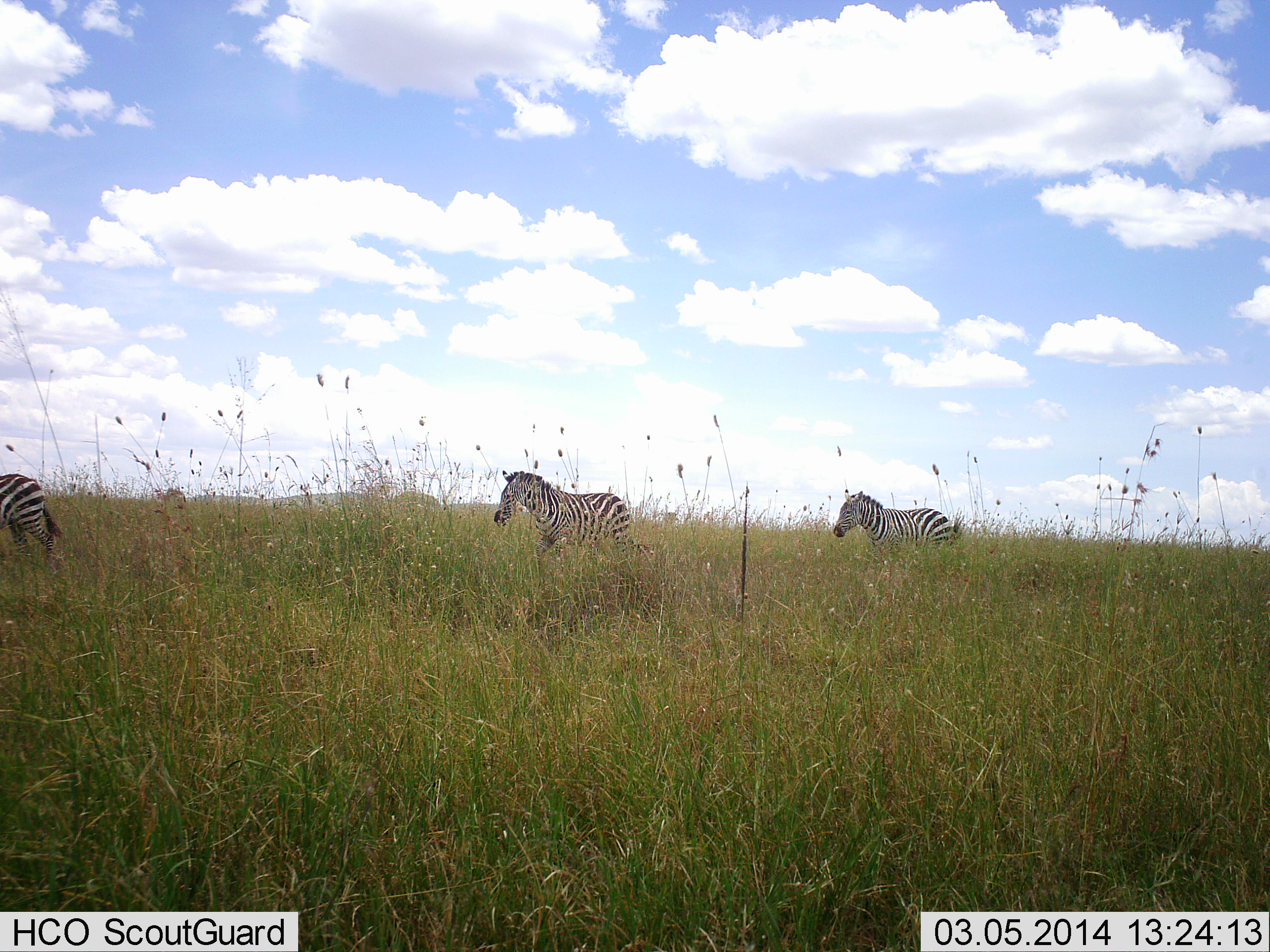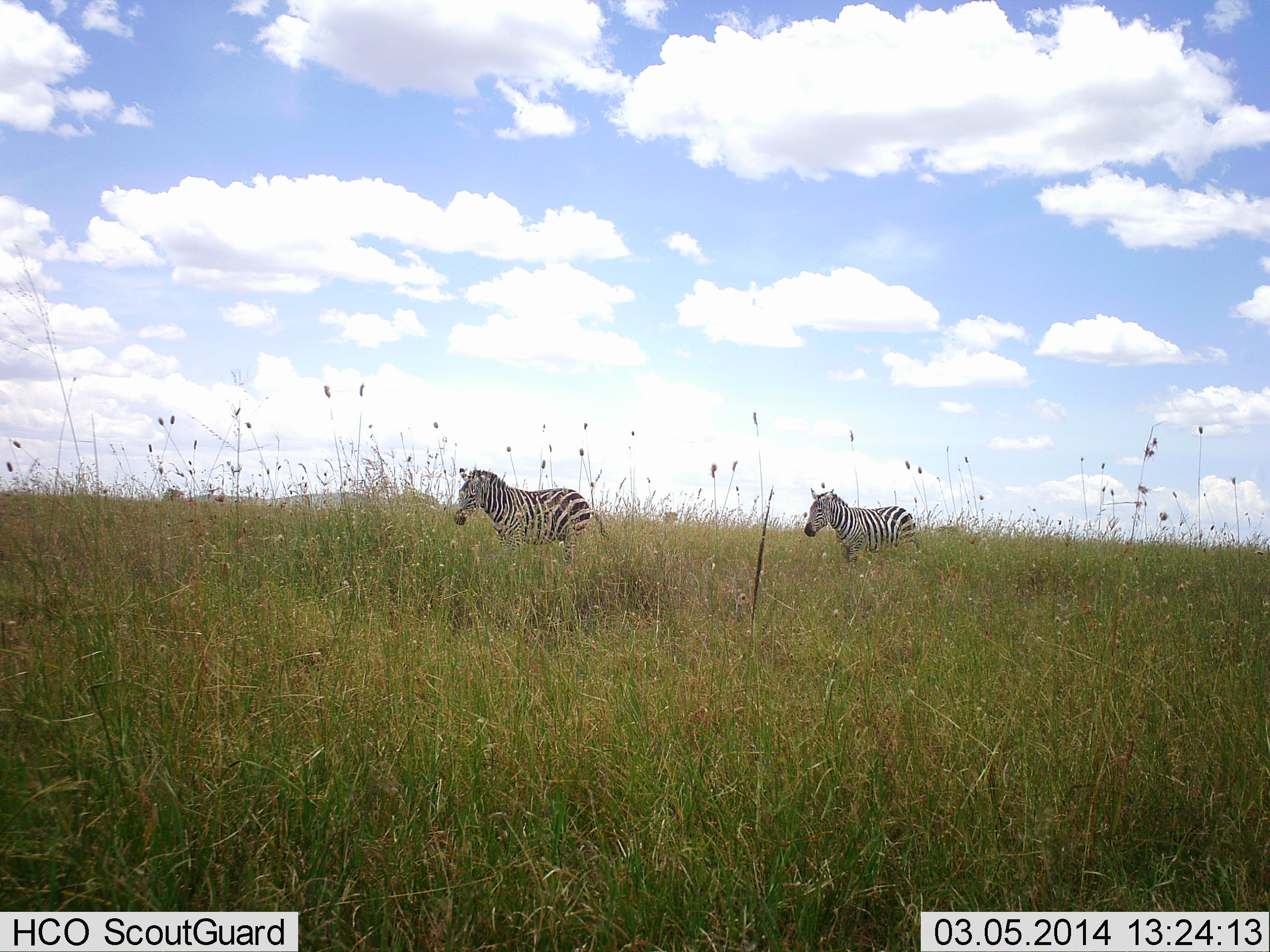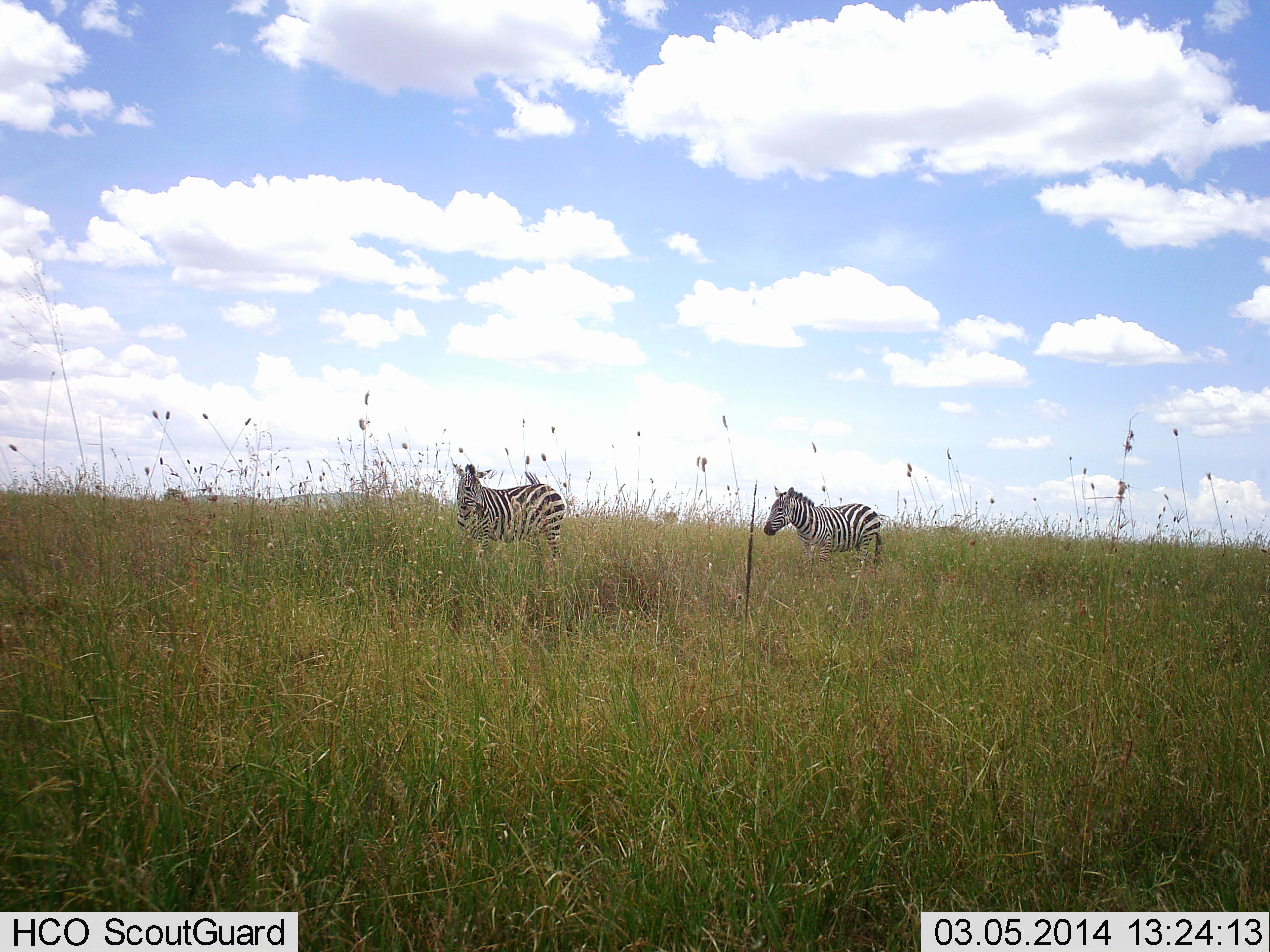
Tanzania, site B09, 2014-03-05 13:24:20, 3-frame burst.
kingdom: Animalia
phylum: Chordata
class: Mammalia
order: Perissodactyla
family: Equidae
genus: Equus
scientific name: Equus quagga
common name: plains zebra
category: zebra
Zebra (plains zebra) (Equus quagga), count 3. Behavior (volunteer vote fractions): standing 10%, resting 0%, moving 100%, interacting 0%. Young present (vote fraction): 0%. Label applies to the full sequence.